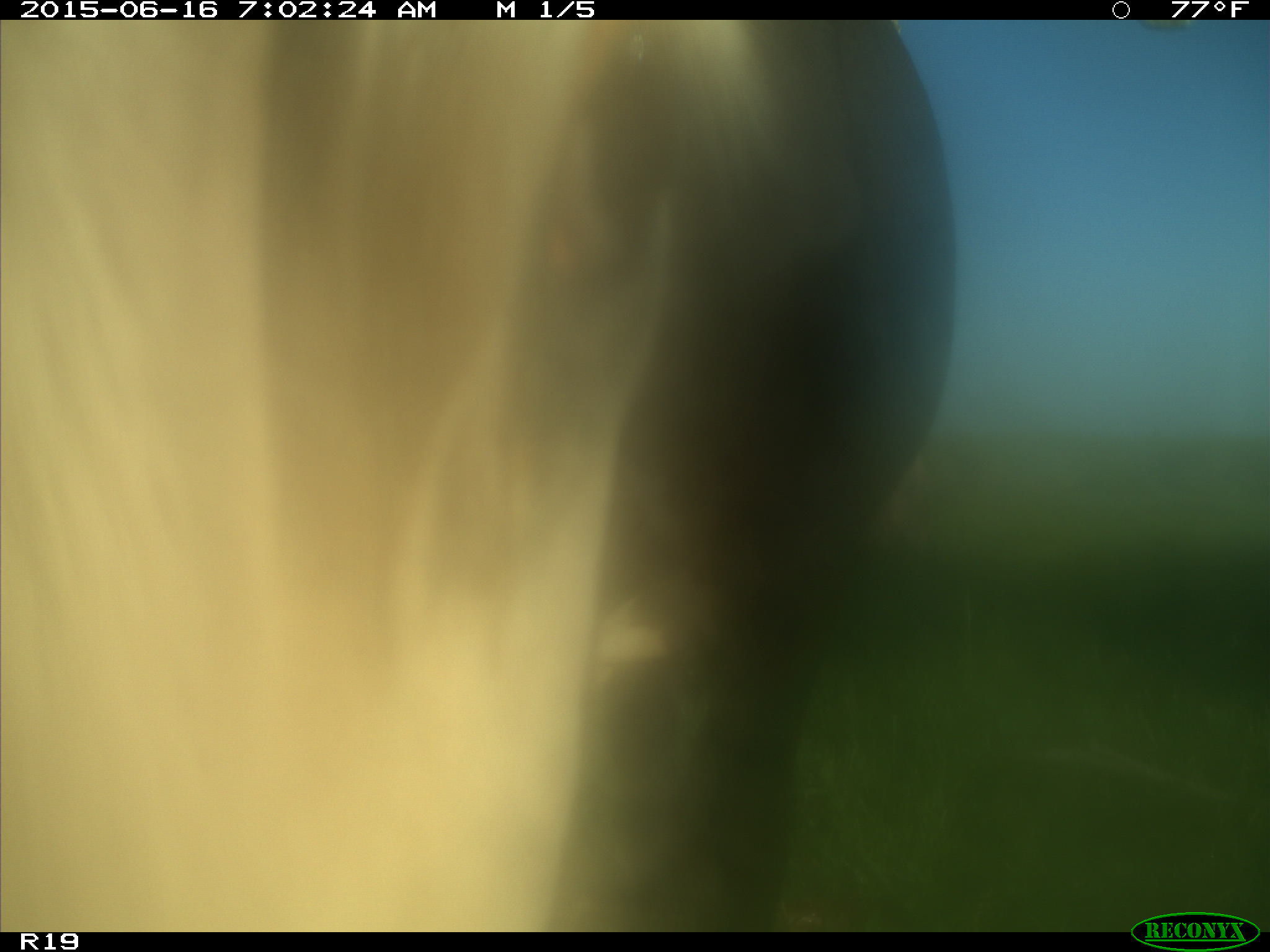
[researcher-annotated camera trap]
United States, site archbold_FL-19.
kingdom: Animalia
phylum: Chordata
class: Mammalia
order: Artiodactyla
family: Bovidae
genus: Bos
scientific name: Bos taurus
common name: domestic cow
Bos taurus (domestic cow).